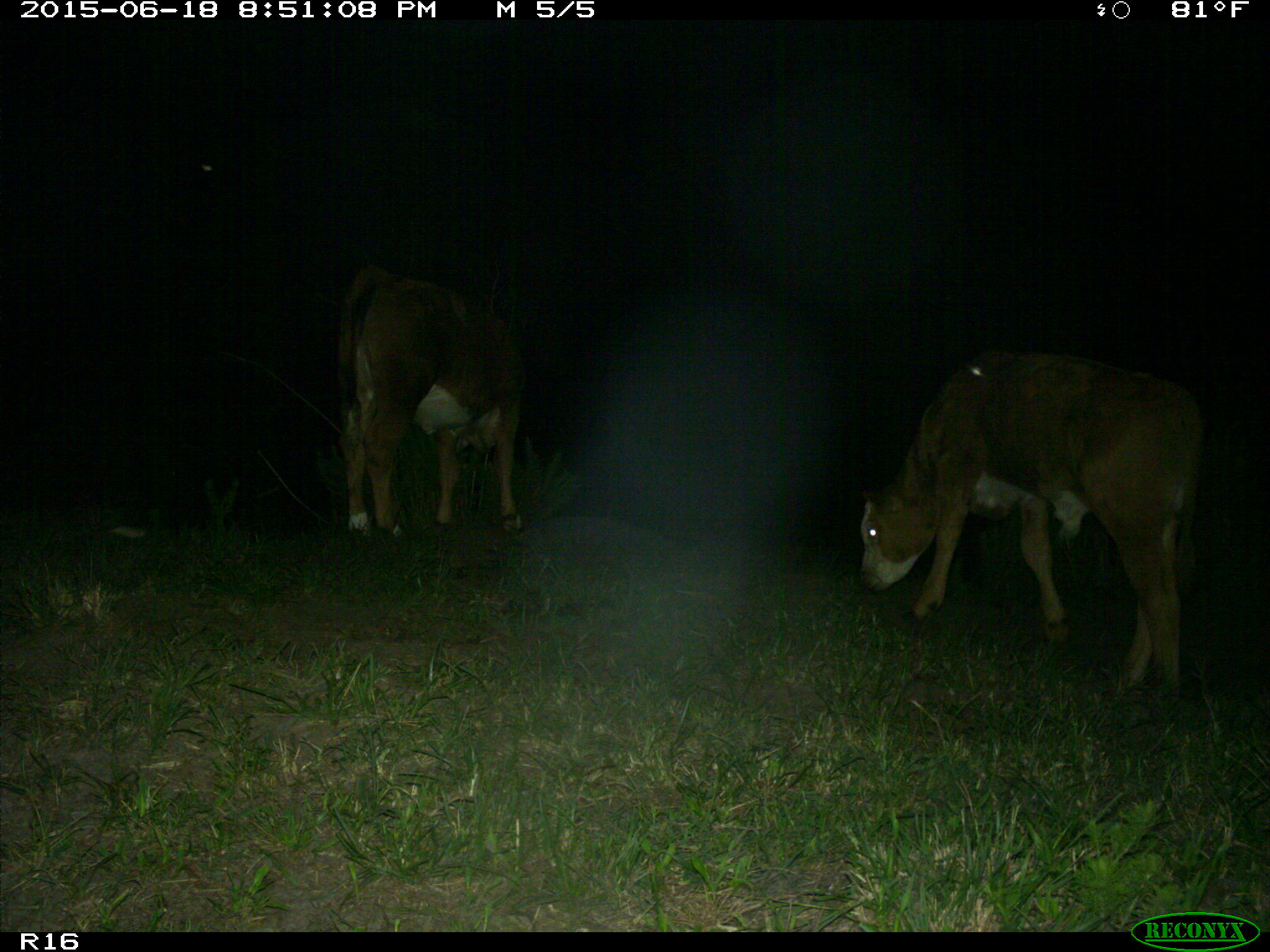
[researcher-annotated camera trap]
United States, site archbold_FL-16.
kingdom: Animalia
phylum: Chordata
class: Mammalia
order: Artiodactyla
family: Bovidae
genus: Bos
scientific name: Bos taurus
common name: domestic cow